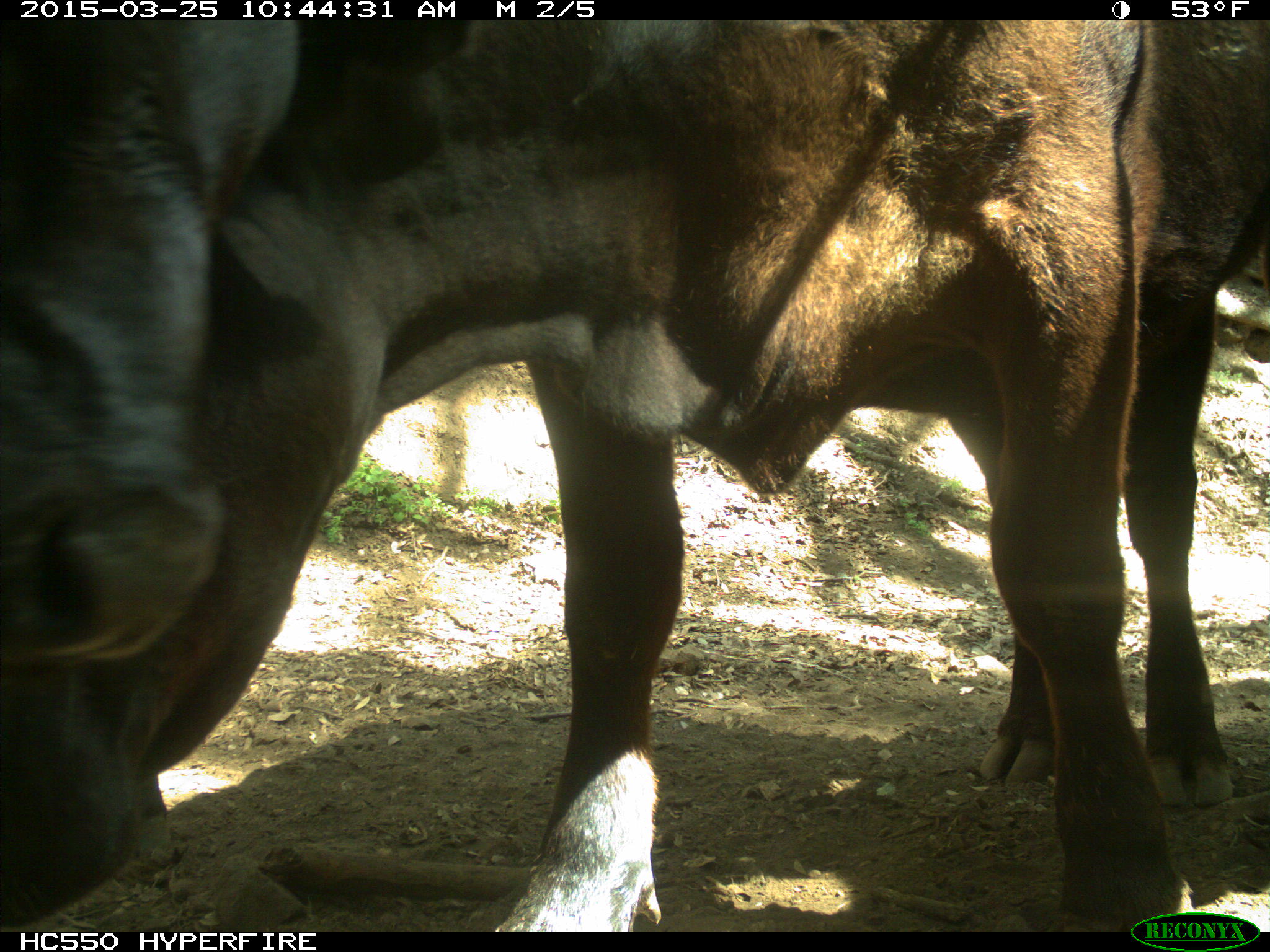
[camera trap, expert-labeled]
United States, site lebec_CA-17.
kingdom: Animalia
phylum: Chordata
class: Mammalia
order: Artiodactyla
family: Bovidae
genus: Bos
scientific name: Bos taurus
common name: domestic cow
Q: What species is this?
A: Bos taurus (domestic cow).